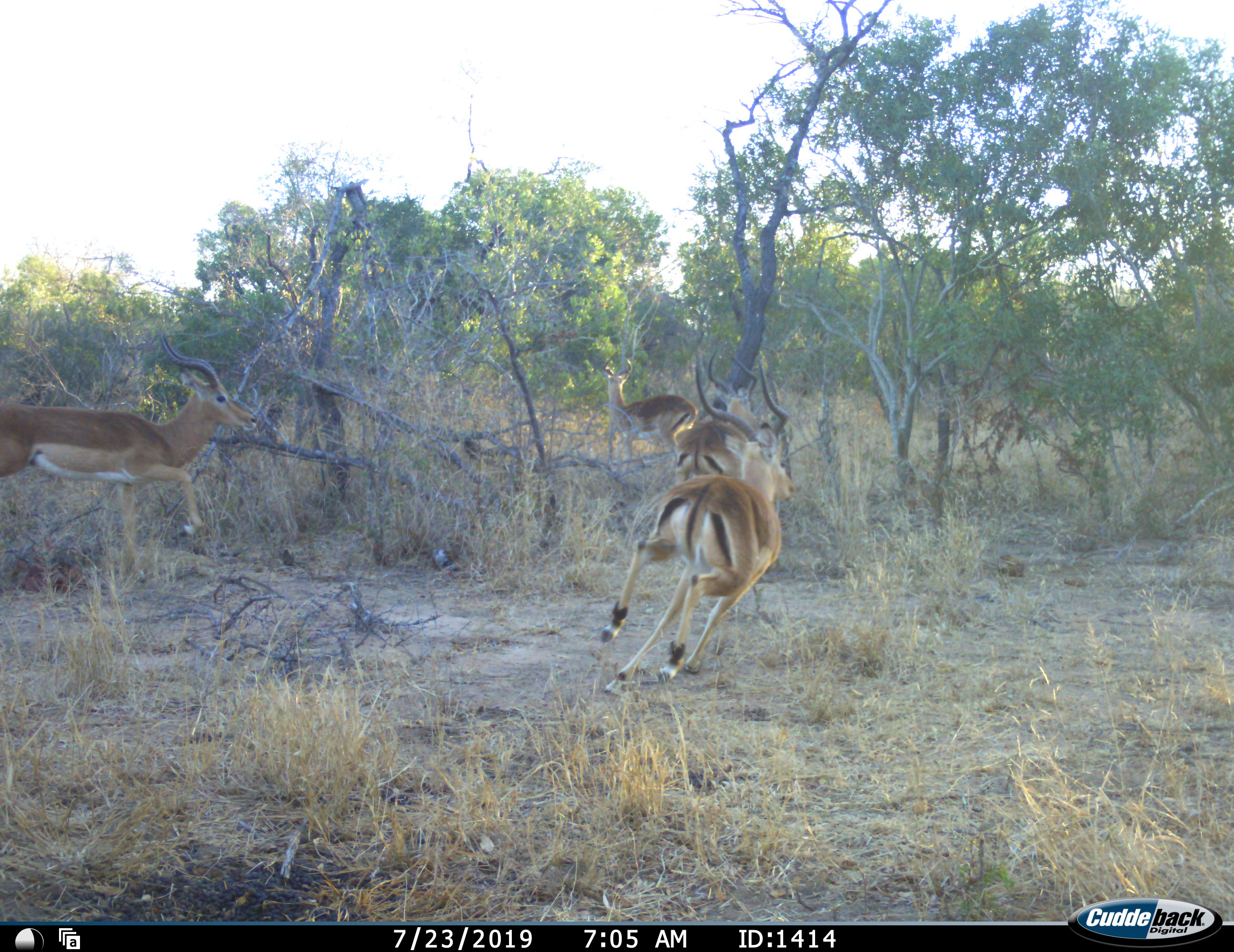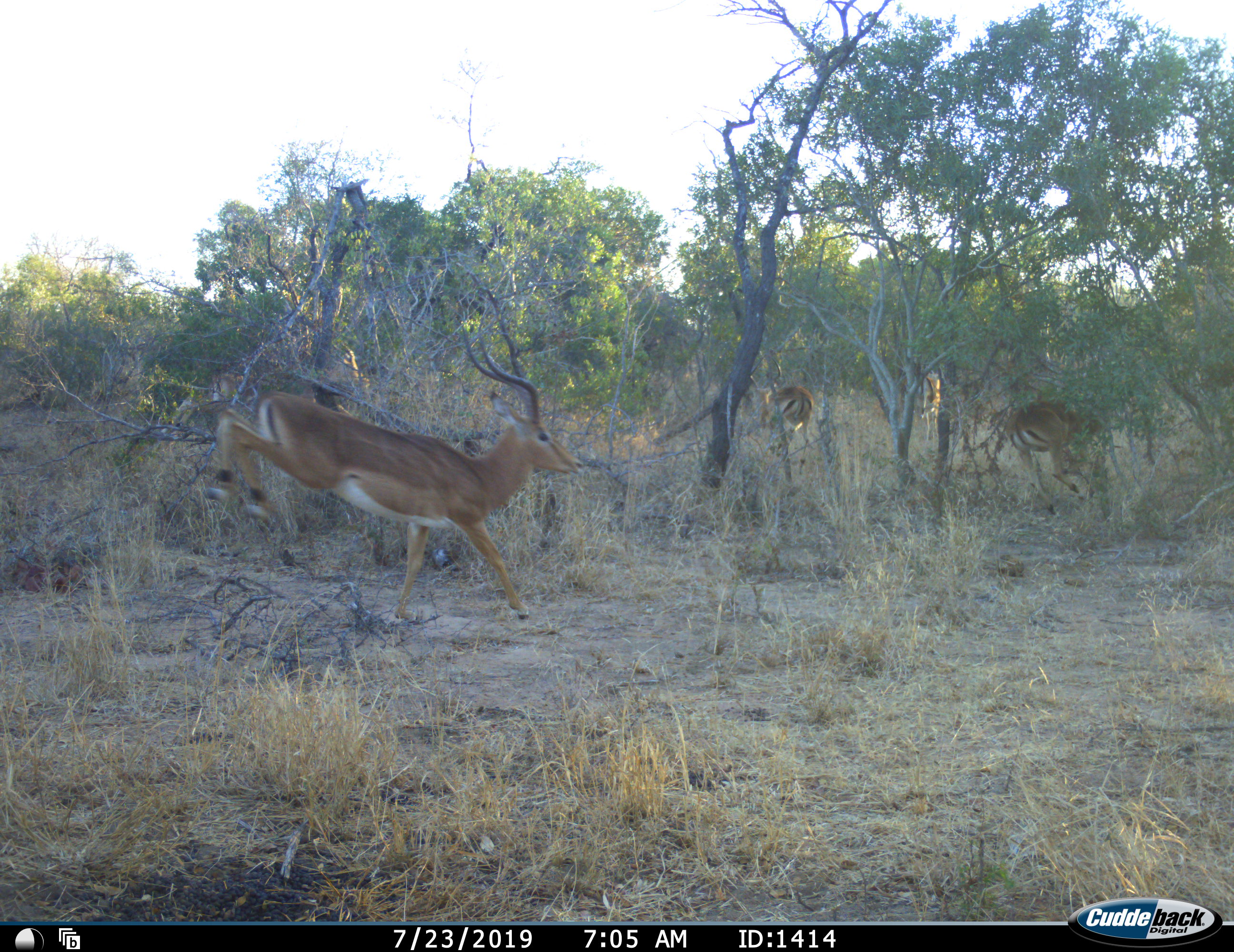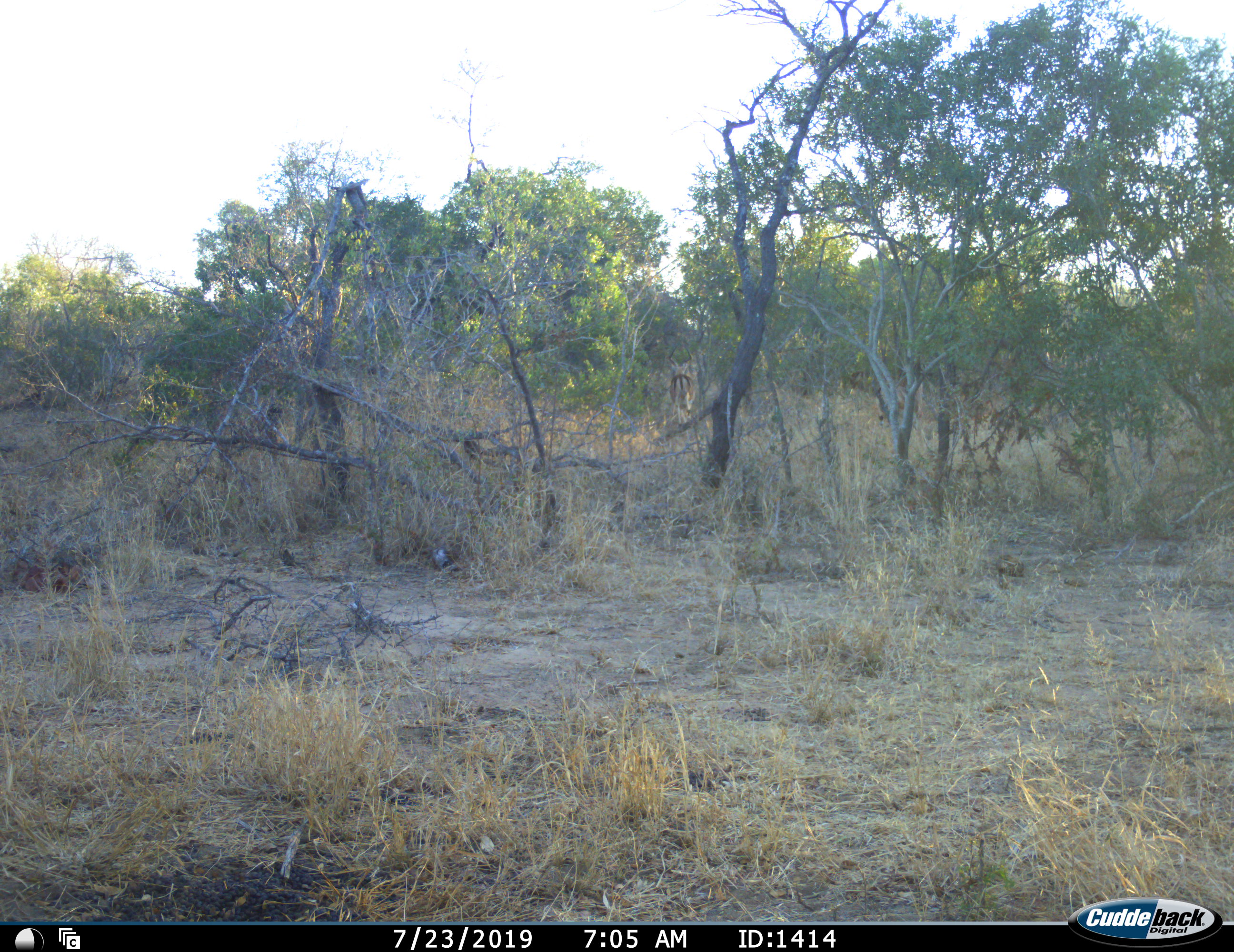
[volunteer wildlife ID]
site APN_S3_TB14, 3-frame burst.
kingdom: Animalia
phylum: Chordata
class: Mammalia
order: Artiodactyla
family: Bovidae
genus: Aepyceros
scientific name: Aepyceros melampus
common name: impala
Impala (Aepyceros melampus), count 4. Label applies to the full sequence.